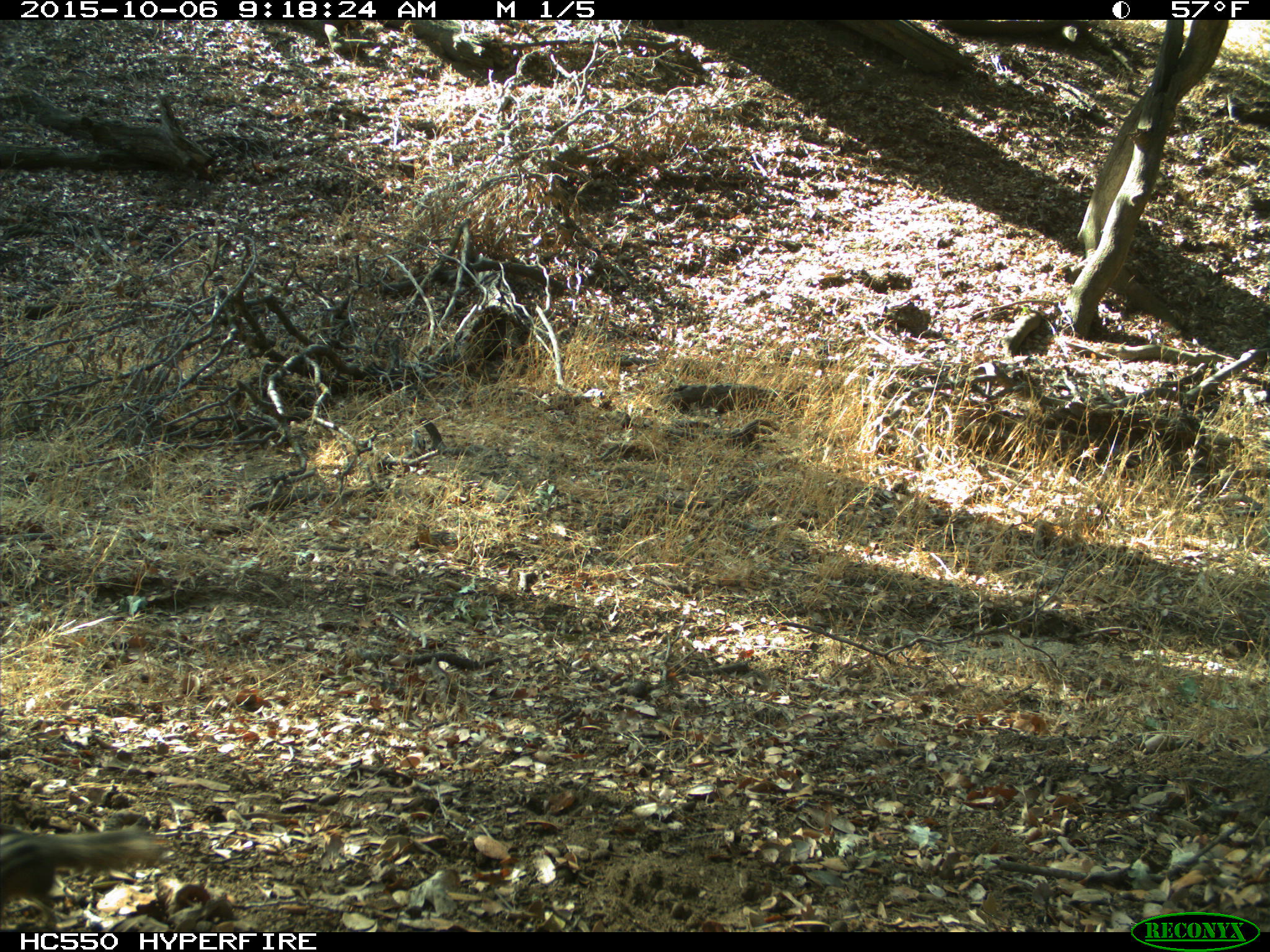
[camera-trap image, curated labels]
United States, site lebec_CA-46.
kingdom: Animalia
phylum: Chordata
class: Mammalia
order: Rodentia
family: Sciuridae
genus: Tamias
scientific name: Tamias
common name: chipmunk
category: unidentified chipmunk